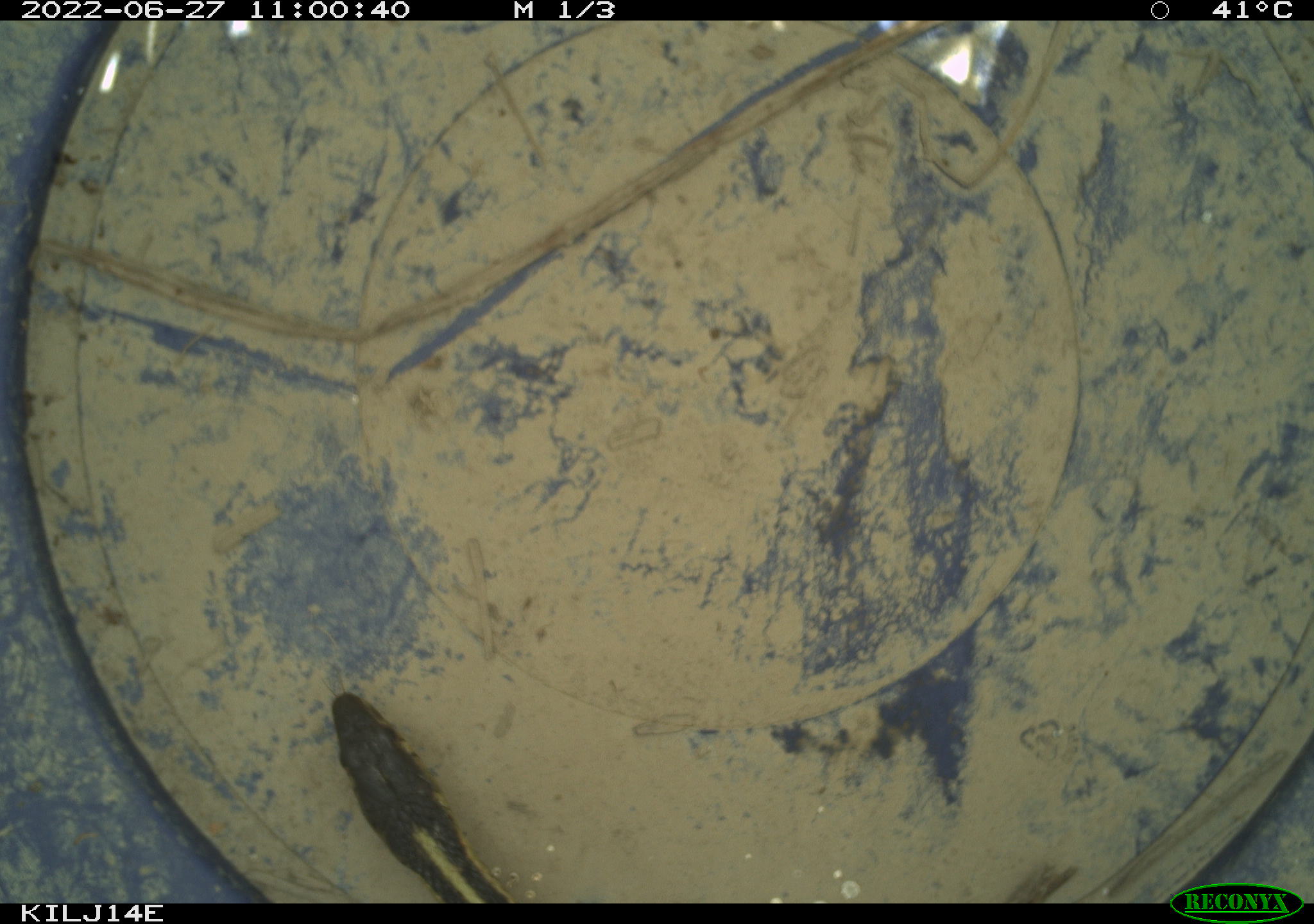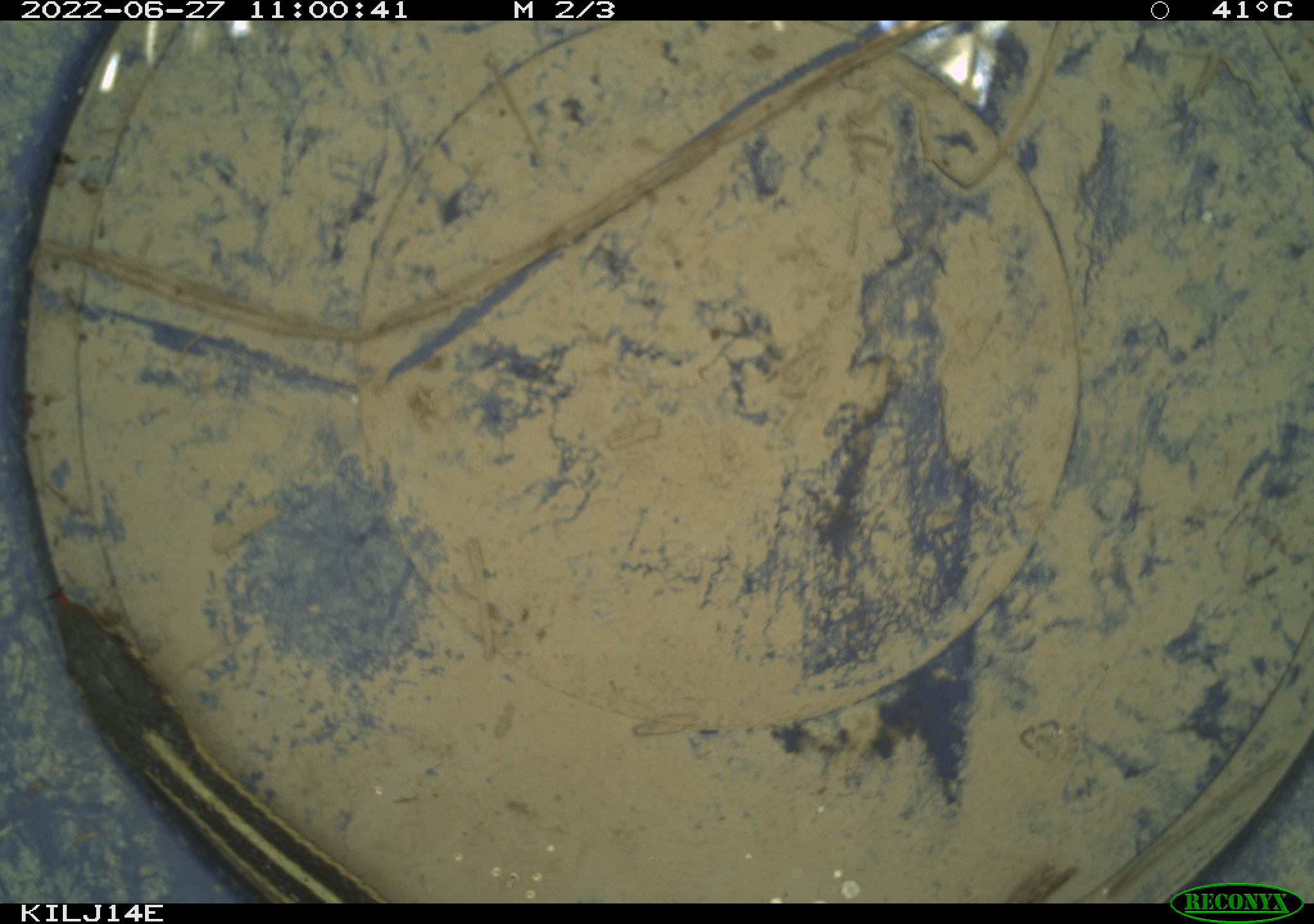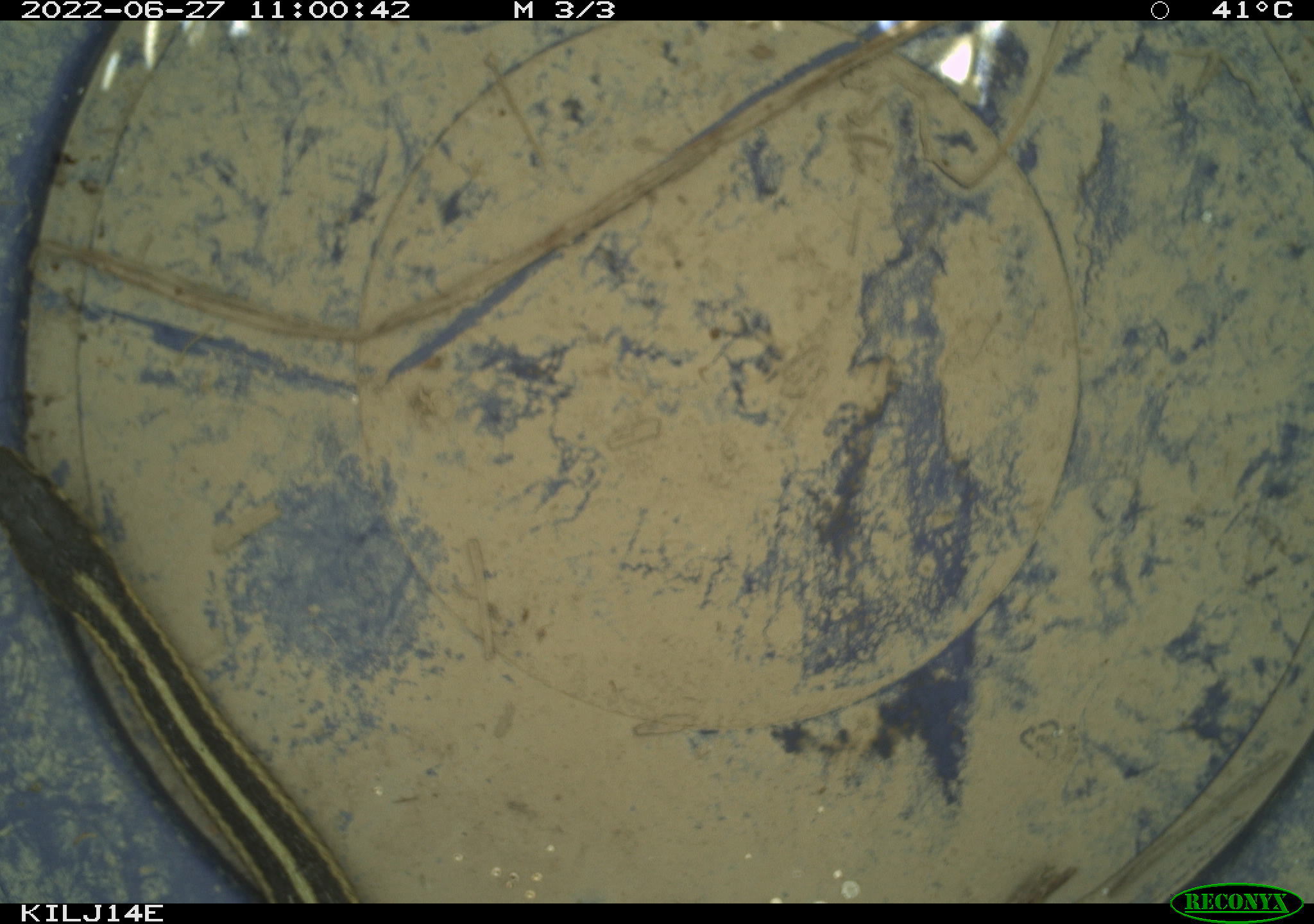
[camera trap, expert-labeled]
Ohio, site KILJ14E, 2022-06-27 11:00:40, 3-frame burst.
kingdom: Animalia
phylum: Chordata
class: Reptilia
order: Squamata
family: Colubridae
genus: Thamnophis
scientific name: Thamnophis sirtalis sirtalis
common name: eastern gartersnake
Eastern gartersnake (Thamnophis sirtalis sirtalis).